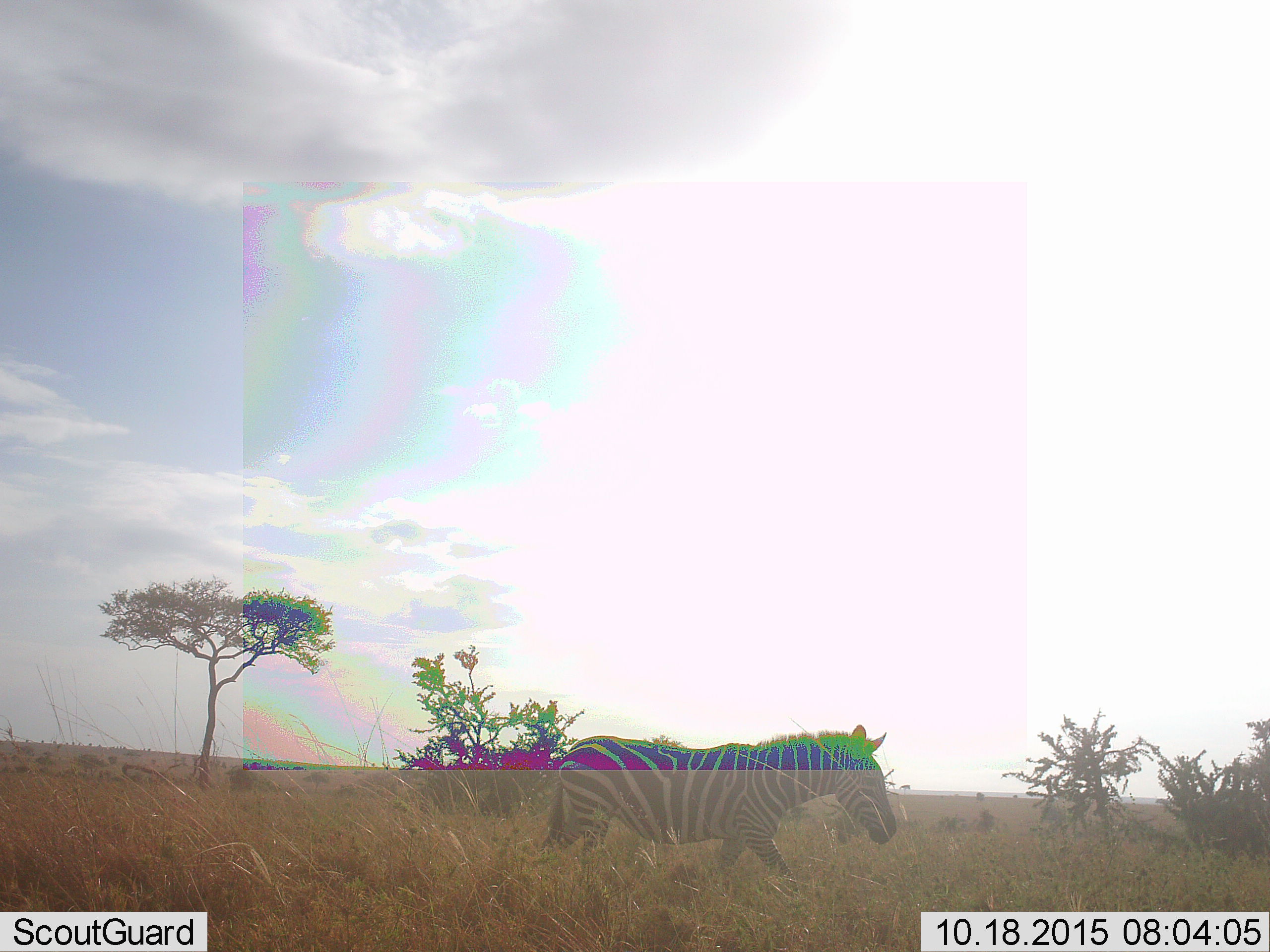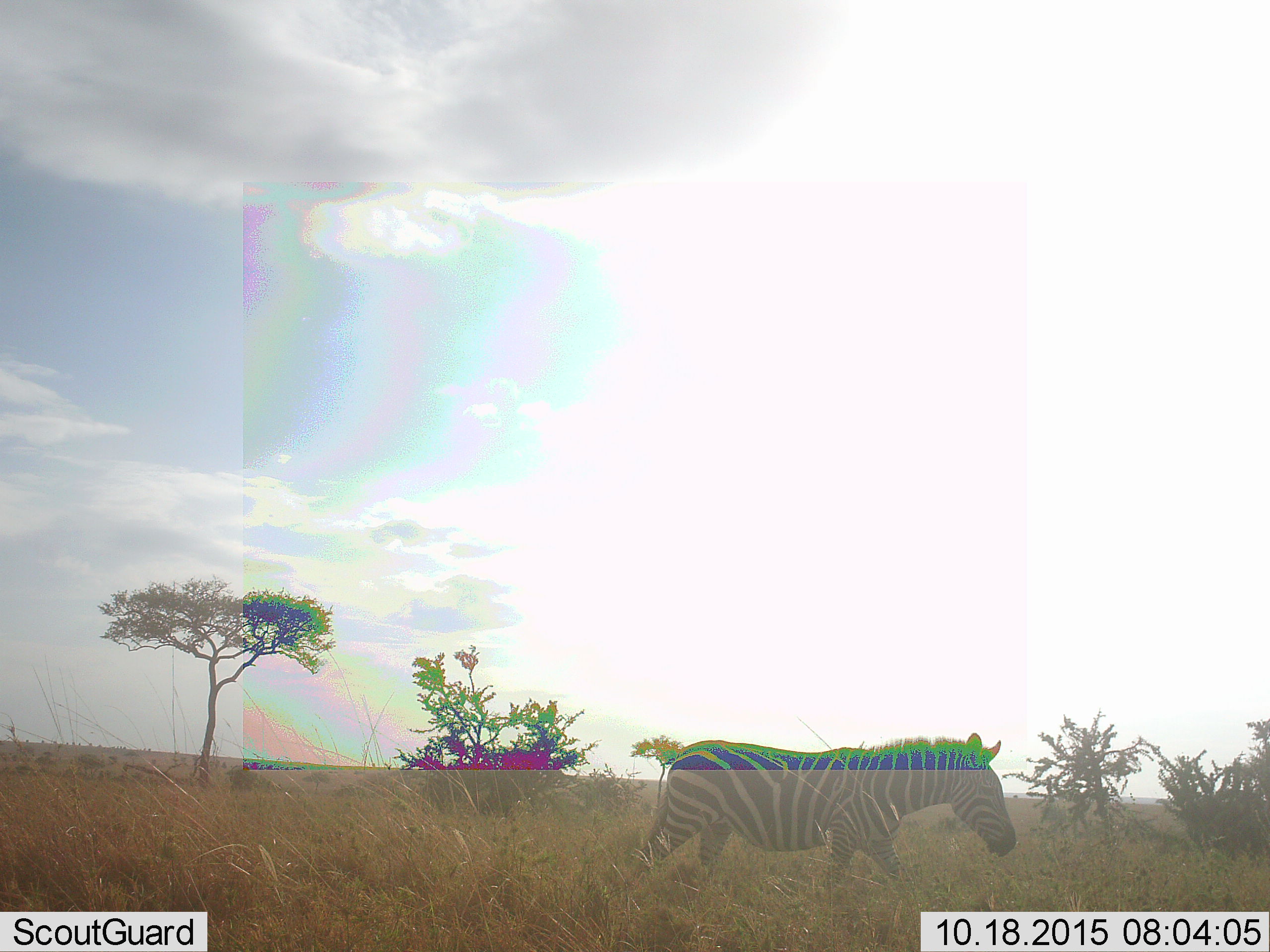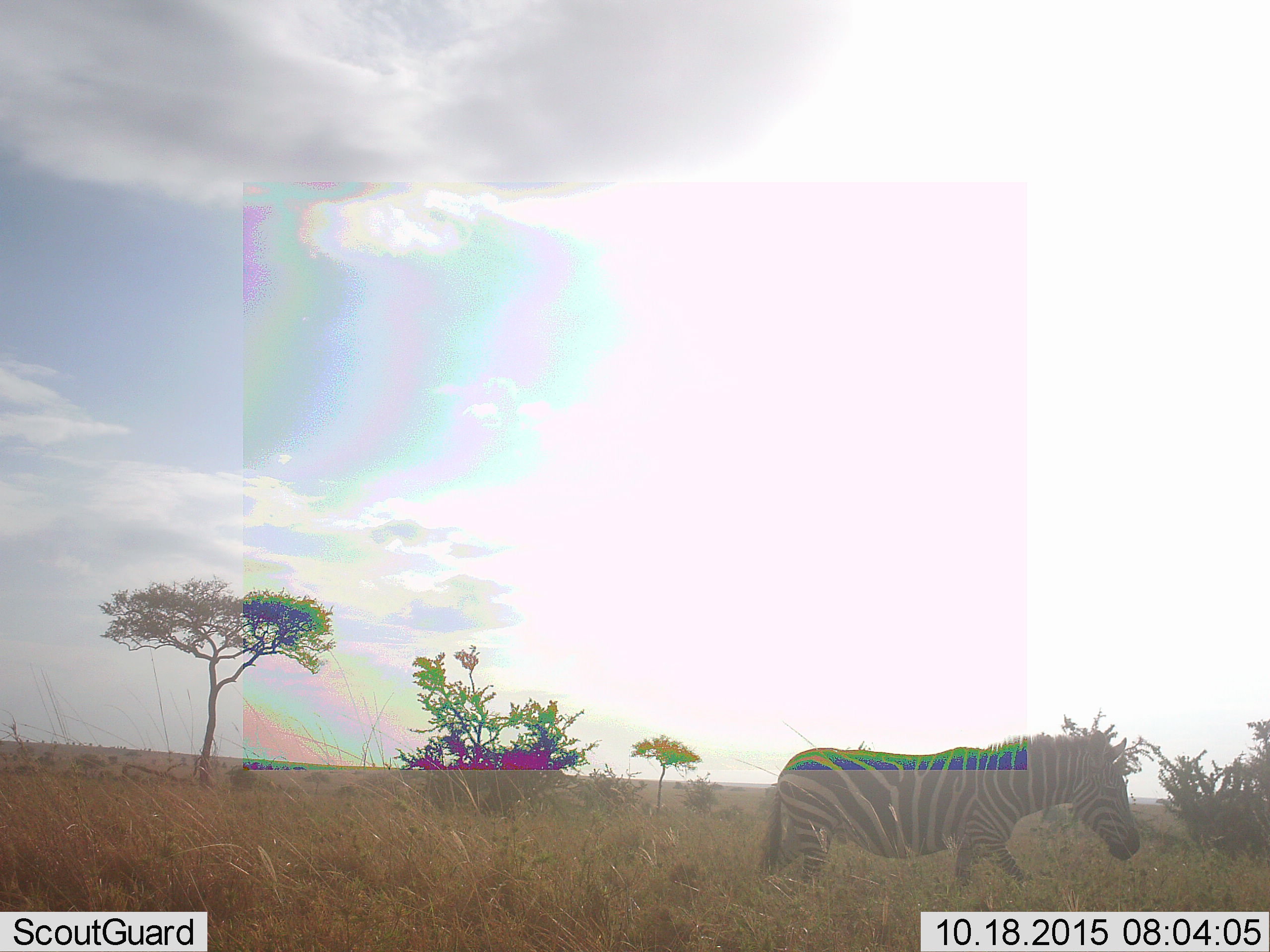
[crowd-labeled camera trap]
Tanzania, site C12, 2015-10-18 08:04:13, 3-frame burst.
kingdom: Animalia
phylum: Chordata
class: Mammalia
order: Perissodactyla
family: Equidae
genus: Equus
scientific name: Equus quagga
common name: plains zebra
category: zebra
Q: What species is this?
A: Zebra (plains zebra) (Equus quagga).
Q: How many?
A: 1.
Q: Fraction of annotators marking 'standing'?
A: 5%.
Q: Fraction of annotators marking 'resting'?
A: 0%.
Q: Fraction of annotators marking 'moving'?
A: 95%.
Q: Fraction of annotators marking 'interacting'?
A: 0%.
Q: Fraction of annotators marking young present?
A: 0%.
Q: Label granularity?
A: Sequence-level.